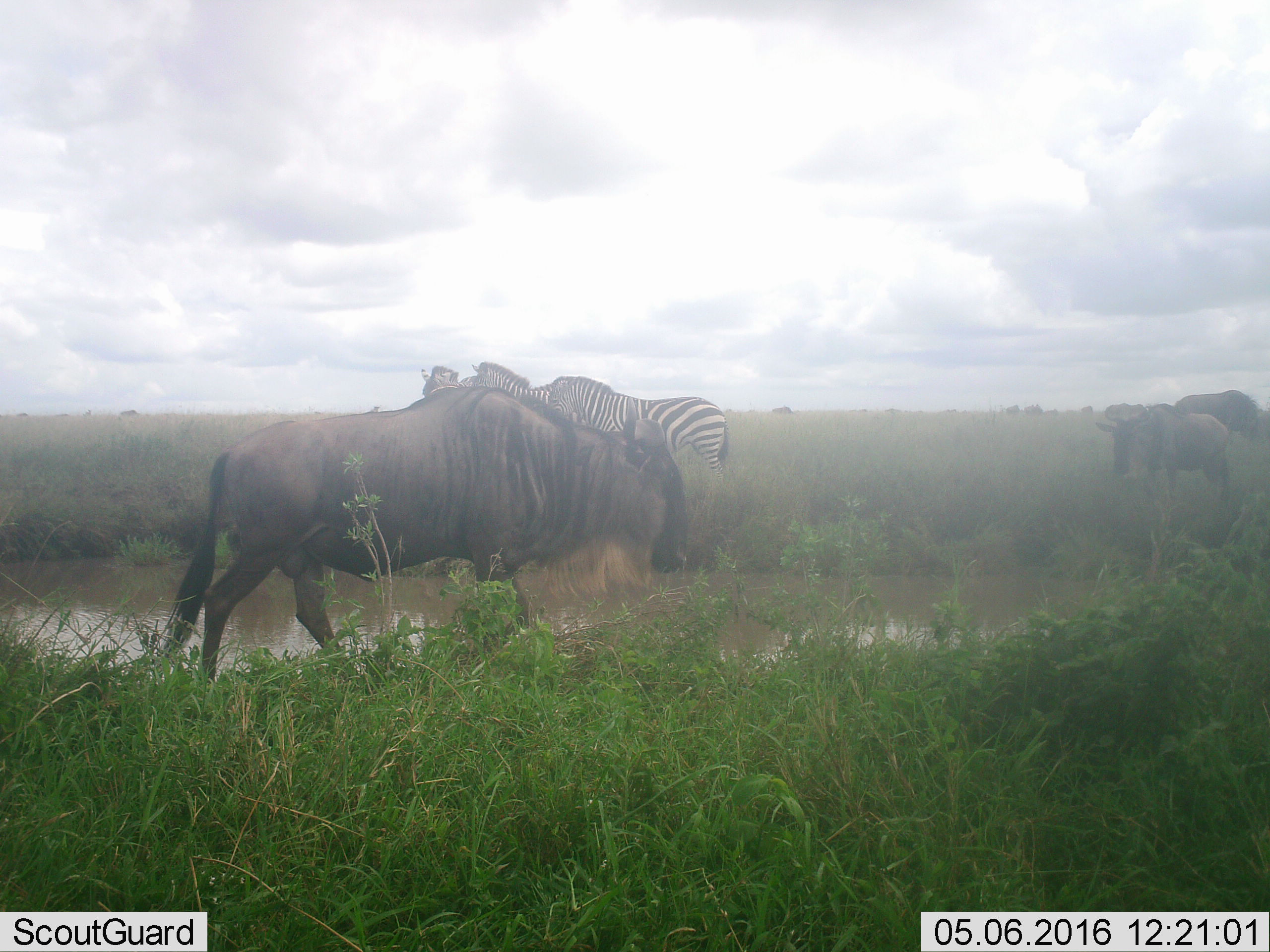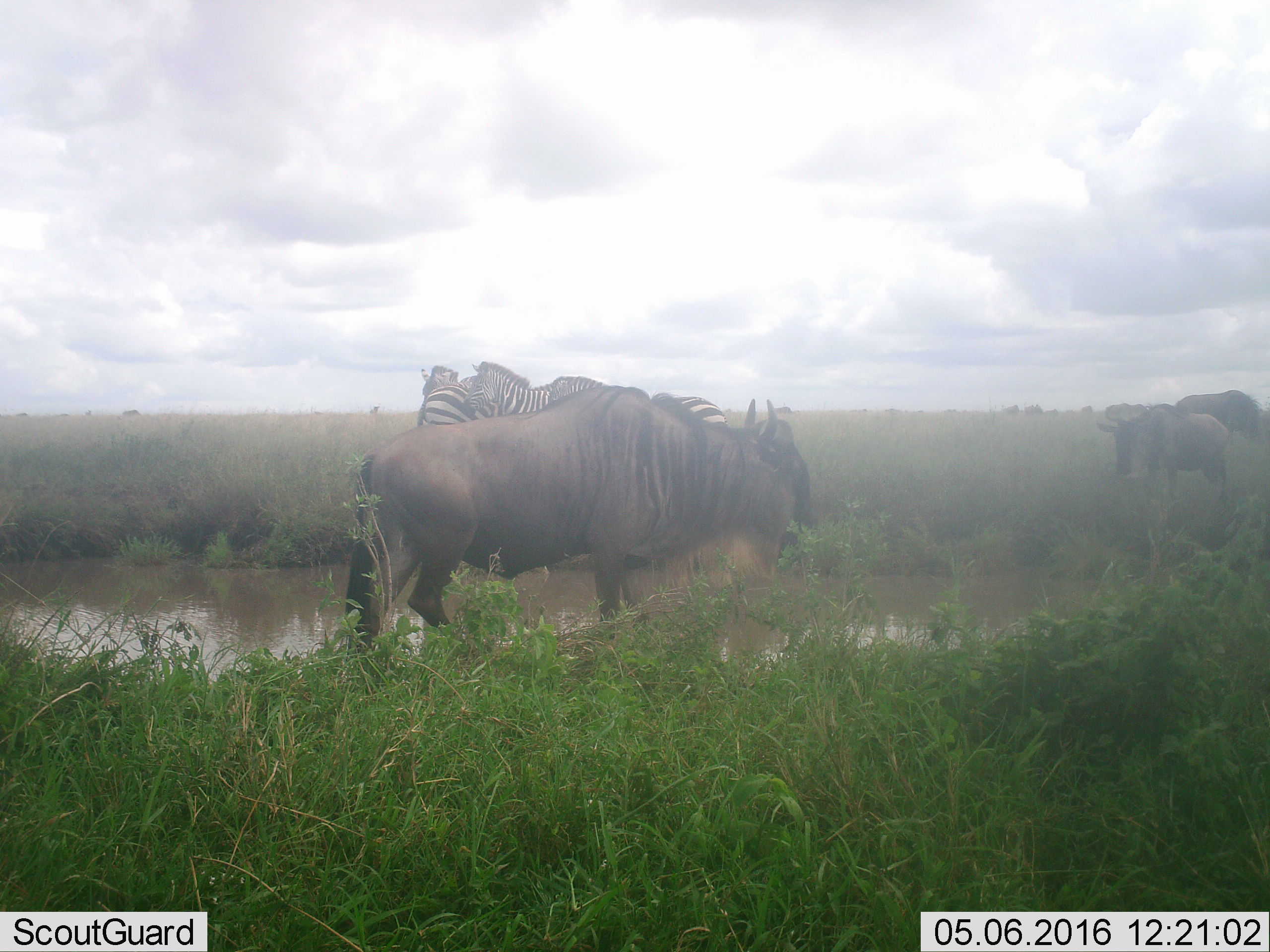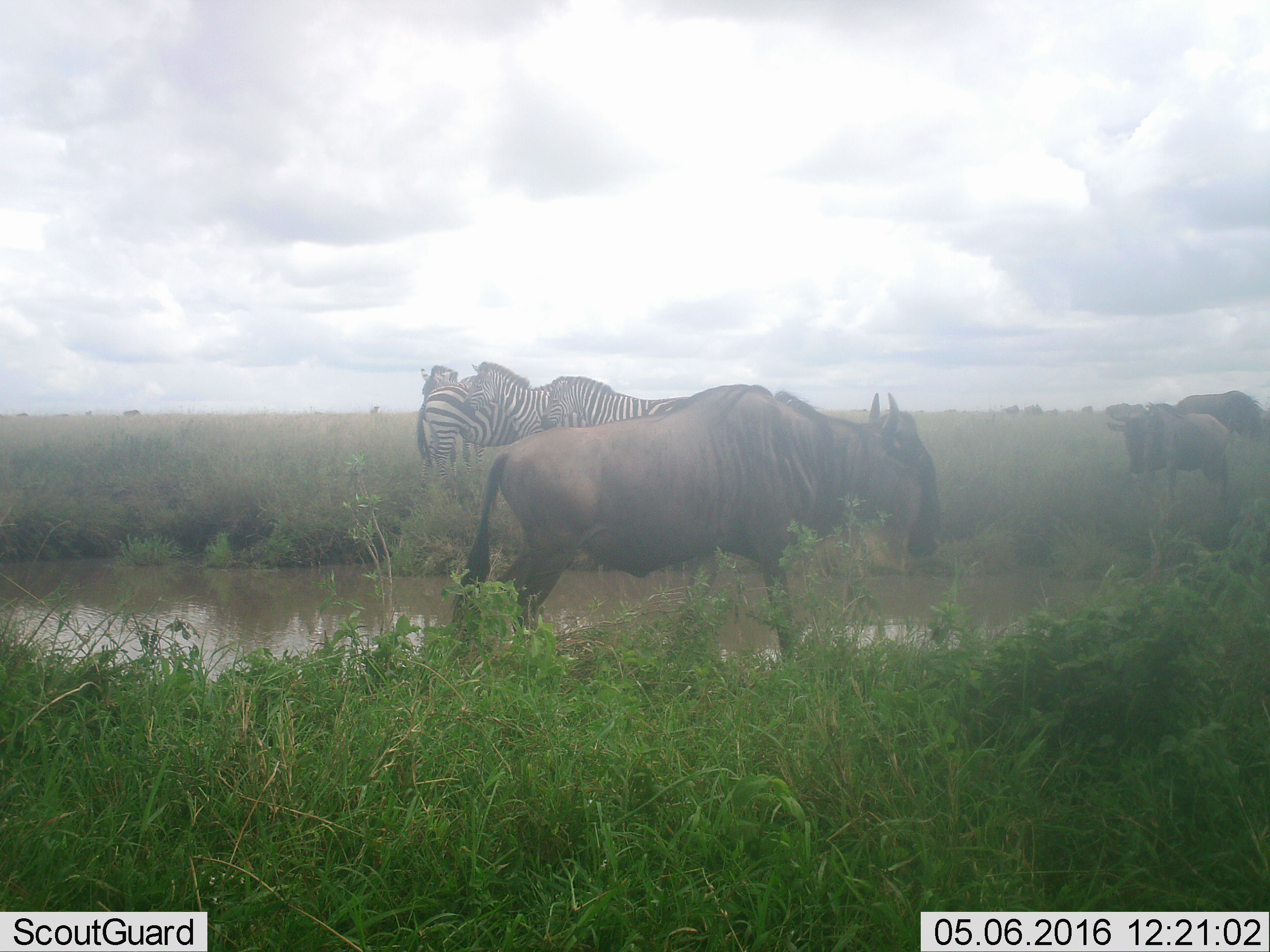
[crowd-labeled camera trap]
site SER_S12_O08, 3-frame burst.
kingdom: Animalia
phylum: Chordata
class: Mammalia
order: Artiodactyla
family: Bovidae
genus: Connochaetes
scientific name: Connochaetes taurinus taurinus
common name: blue wildebeest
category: wildebeestblue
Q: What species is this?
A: Wildebeestblue (blue wildebeest) (Connochaetes taurinus taurinus).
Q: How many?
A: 11-50.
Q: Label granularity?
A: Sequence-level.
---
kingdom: Animalia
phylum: Chordata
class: Mammalia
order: Perissodactyla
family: Equidae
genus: Equus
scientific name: Equus quagga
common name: plains zebra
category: zebraplains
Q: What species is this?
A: Zebraplains (plains zebra) (Equus quagga).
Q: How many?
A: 4.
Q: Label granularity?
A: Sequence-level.